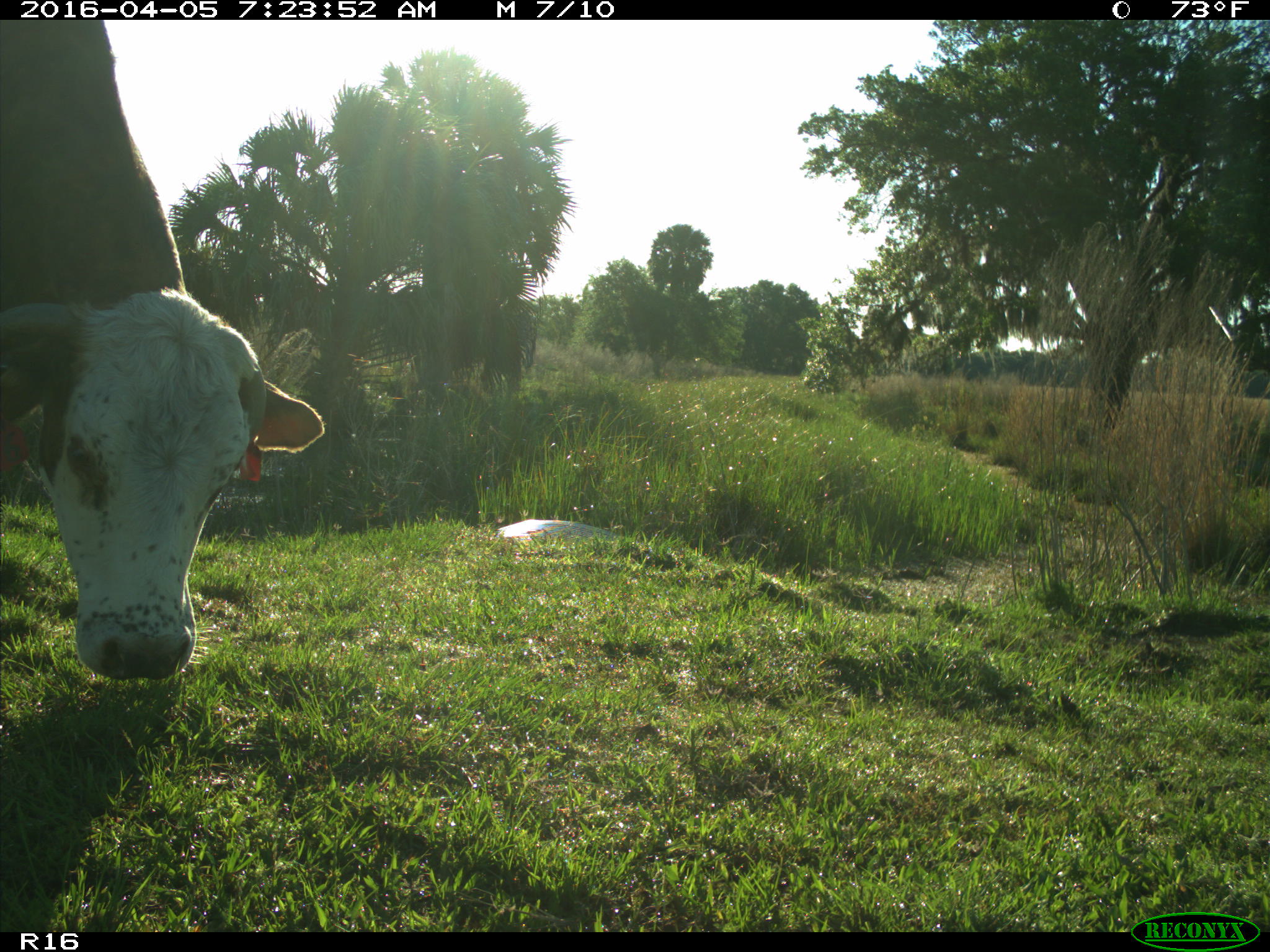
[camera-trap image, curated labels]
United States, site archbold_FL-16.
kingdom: Animalia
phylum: Chordata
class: Mammalia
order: Artiodactyla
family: Bovidae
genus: Bos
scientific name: Bos taurus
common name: domestic cow